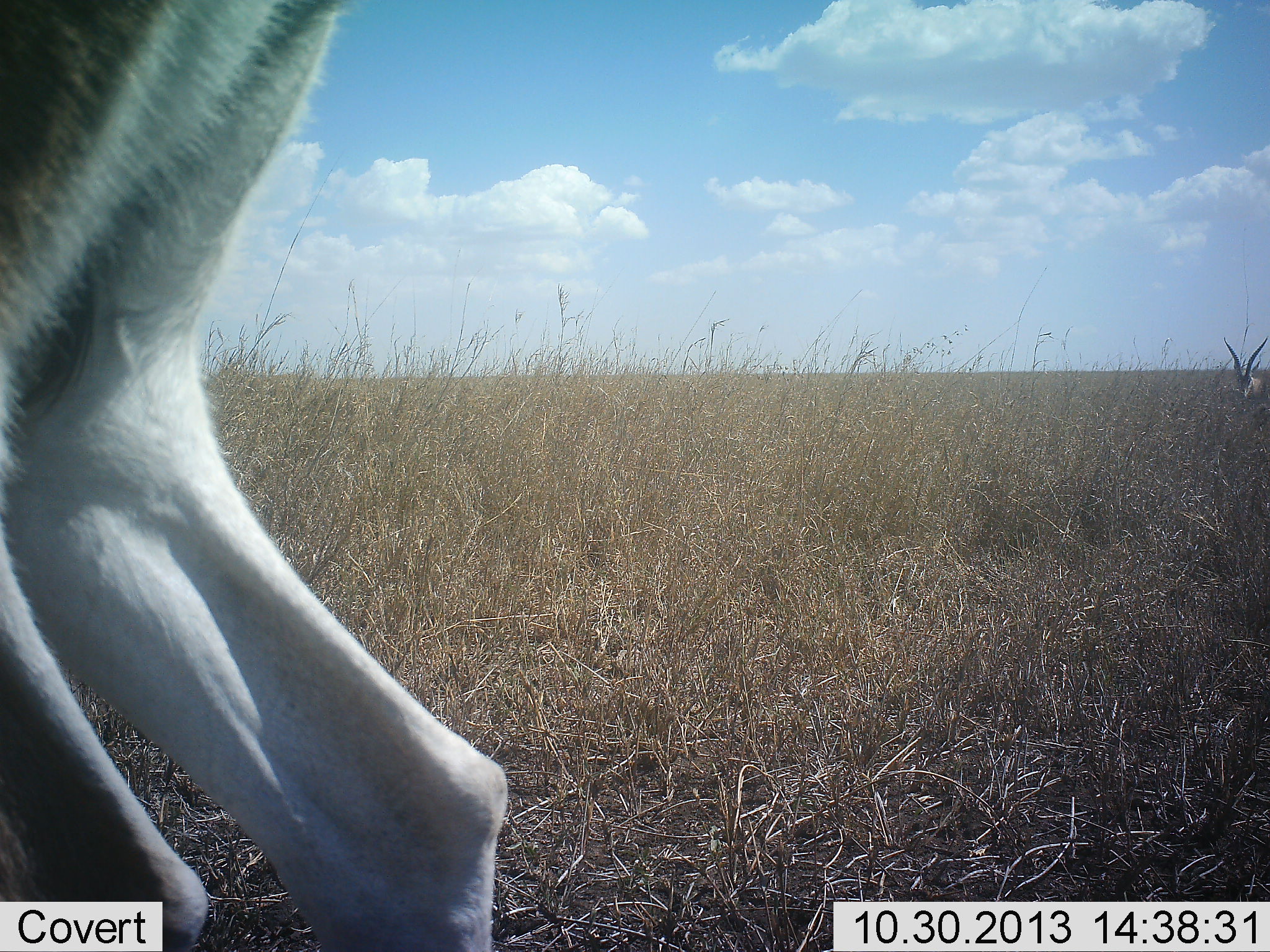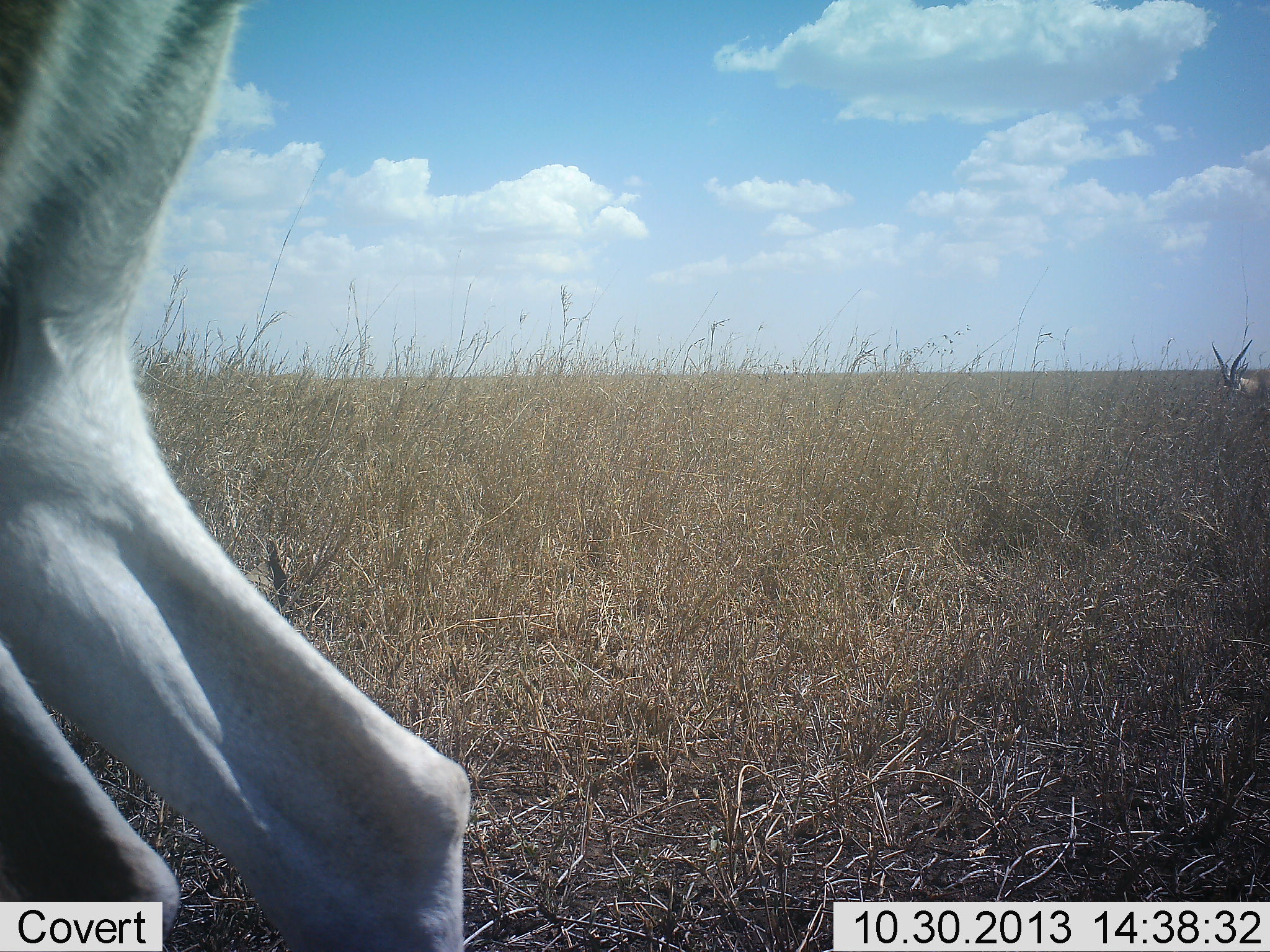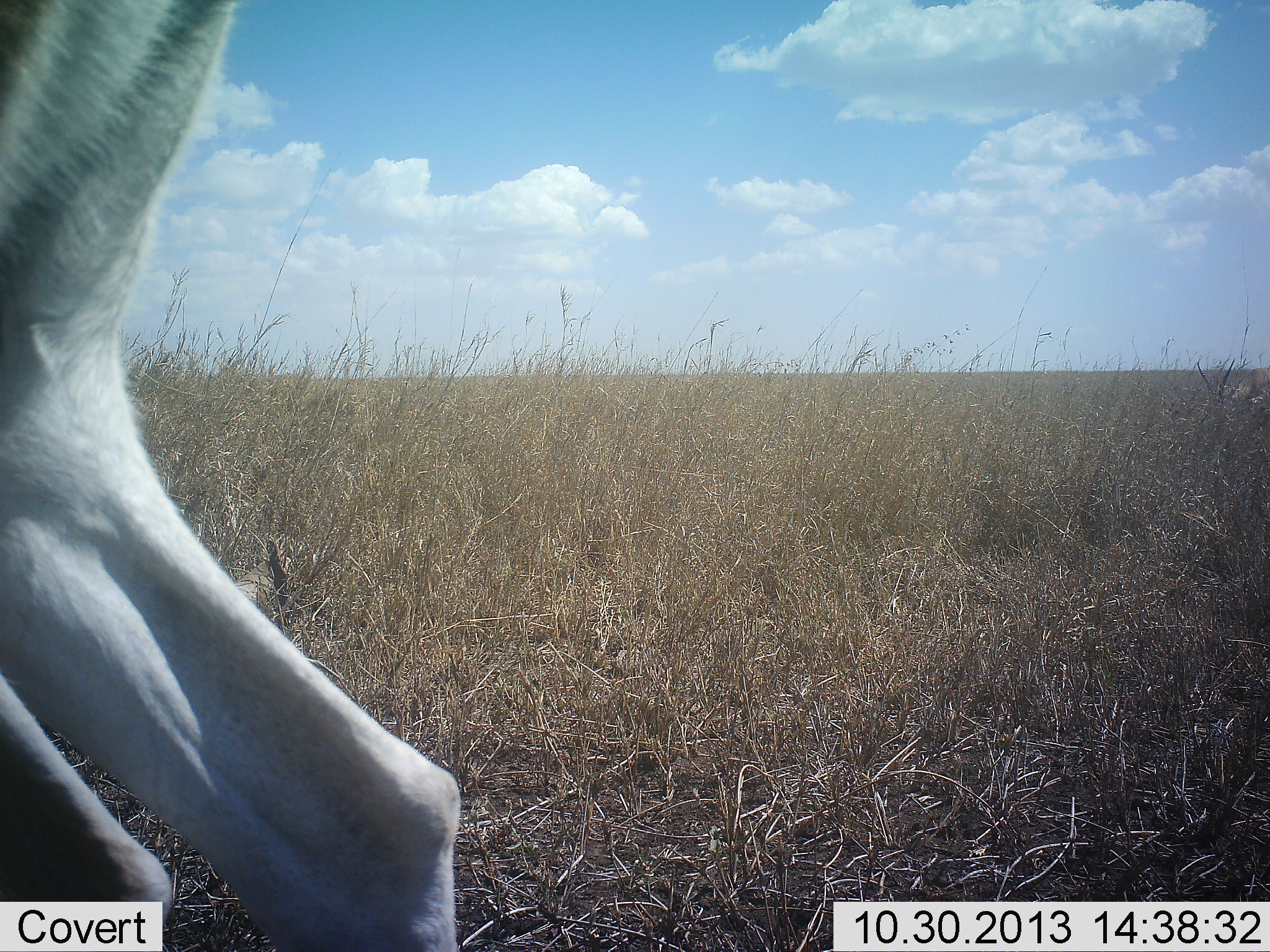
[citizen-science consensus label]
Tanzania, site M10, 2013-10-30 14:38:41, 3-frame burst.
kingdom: Animalia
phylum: Chordata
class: Mammalia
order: Artiodactyla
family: Bovidae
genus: Eudorcas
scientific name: Eudorcas thomsonii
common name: thomson's gazelle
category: gazellethomsons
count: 1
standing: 78%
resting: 0%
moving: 33%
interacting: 0%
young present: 0%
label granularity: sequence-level